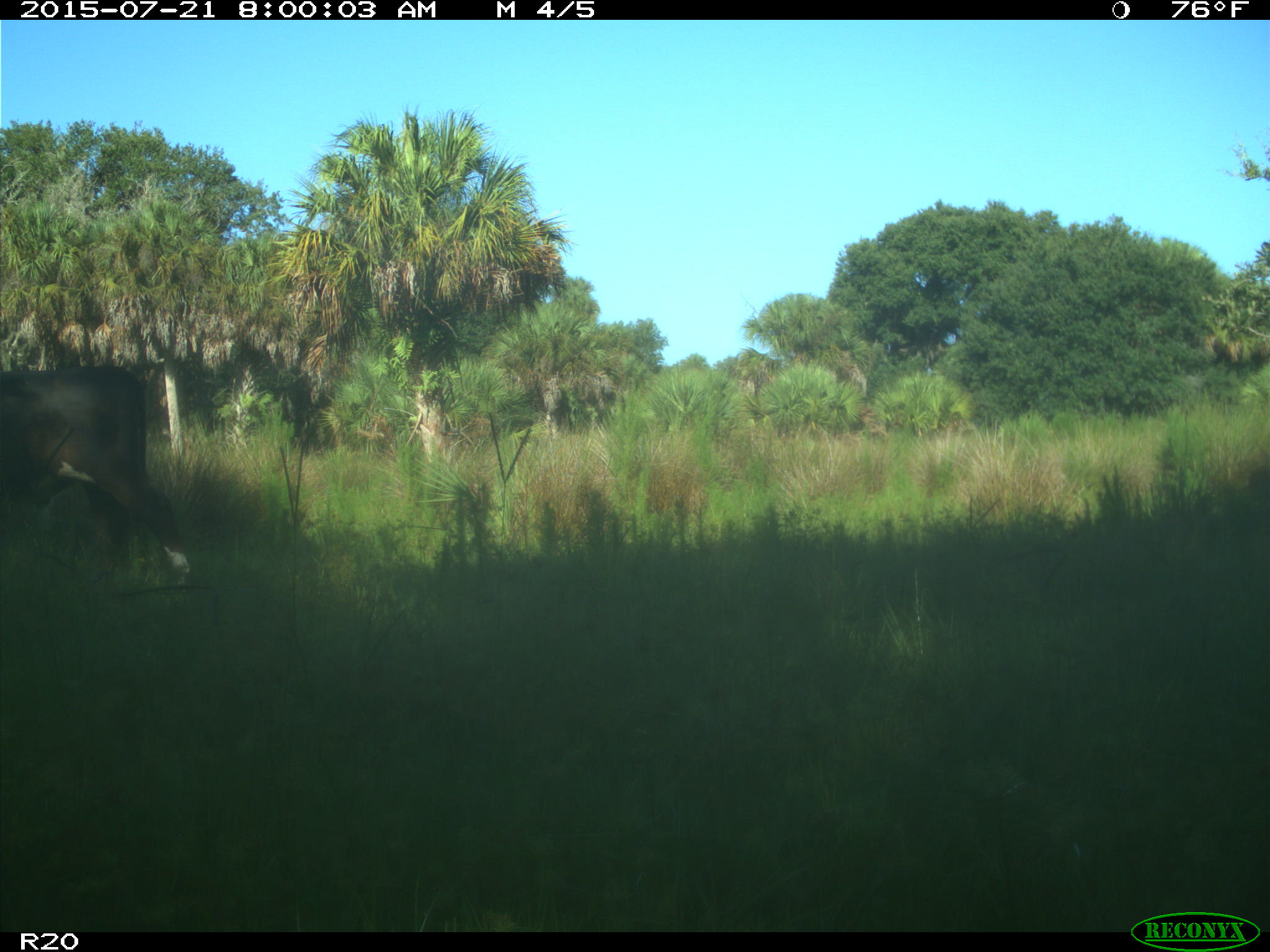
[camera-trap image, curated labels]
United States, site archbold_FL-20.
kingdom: Animalia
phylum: Chordata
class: Mammalia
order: Artiodactyla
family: Bovidae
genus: Bos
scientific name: Bos taurus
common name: domestic cow